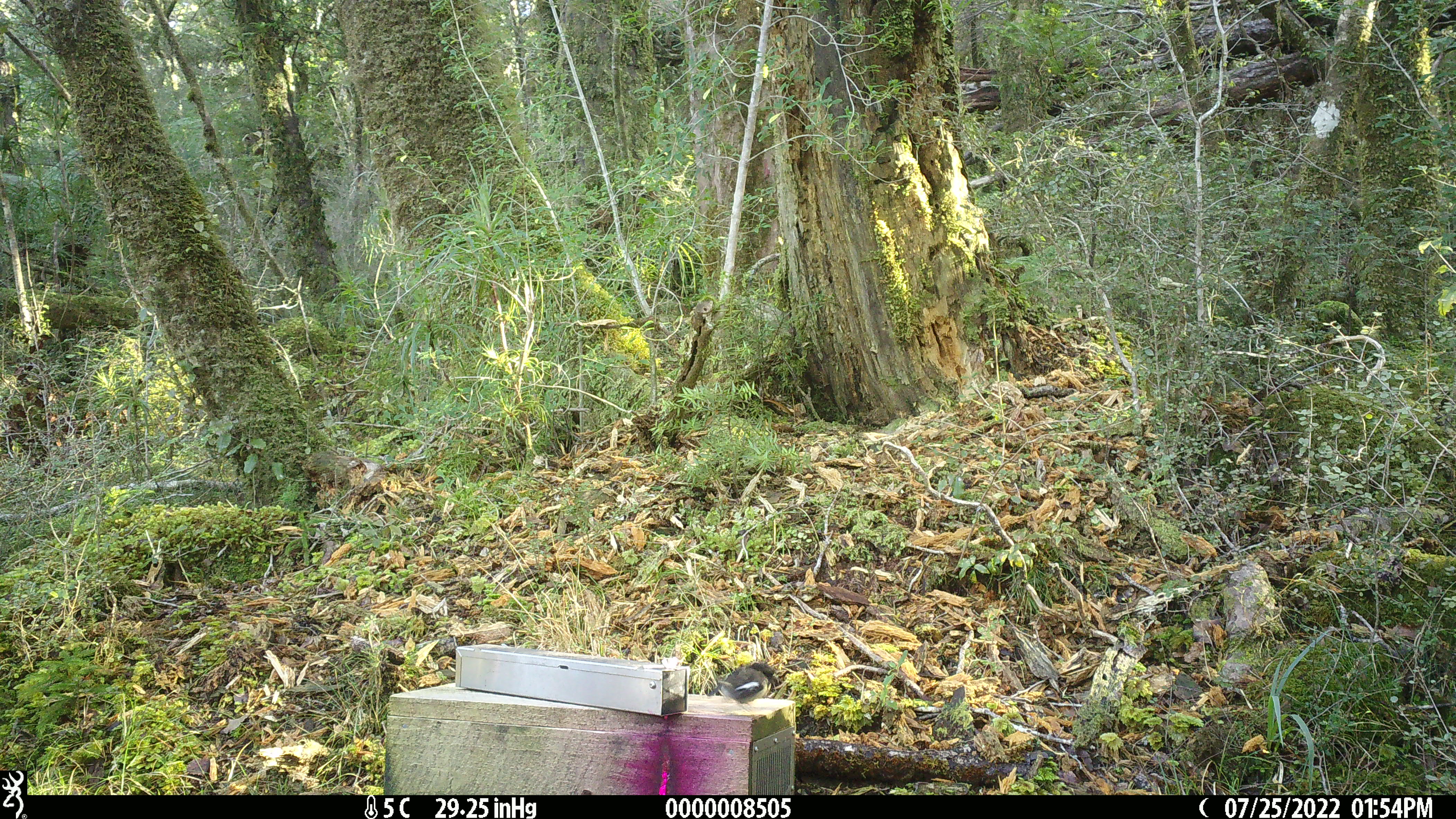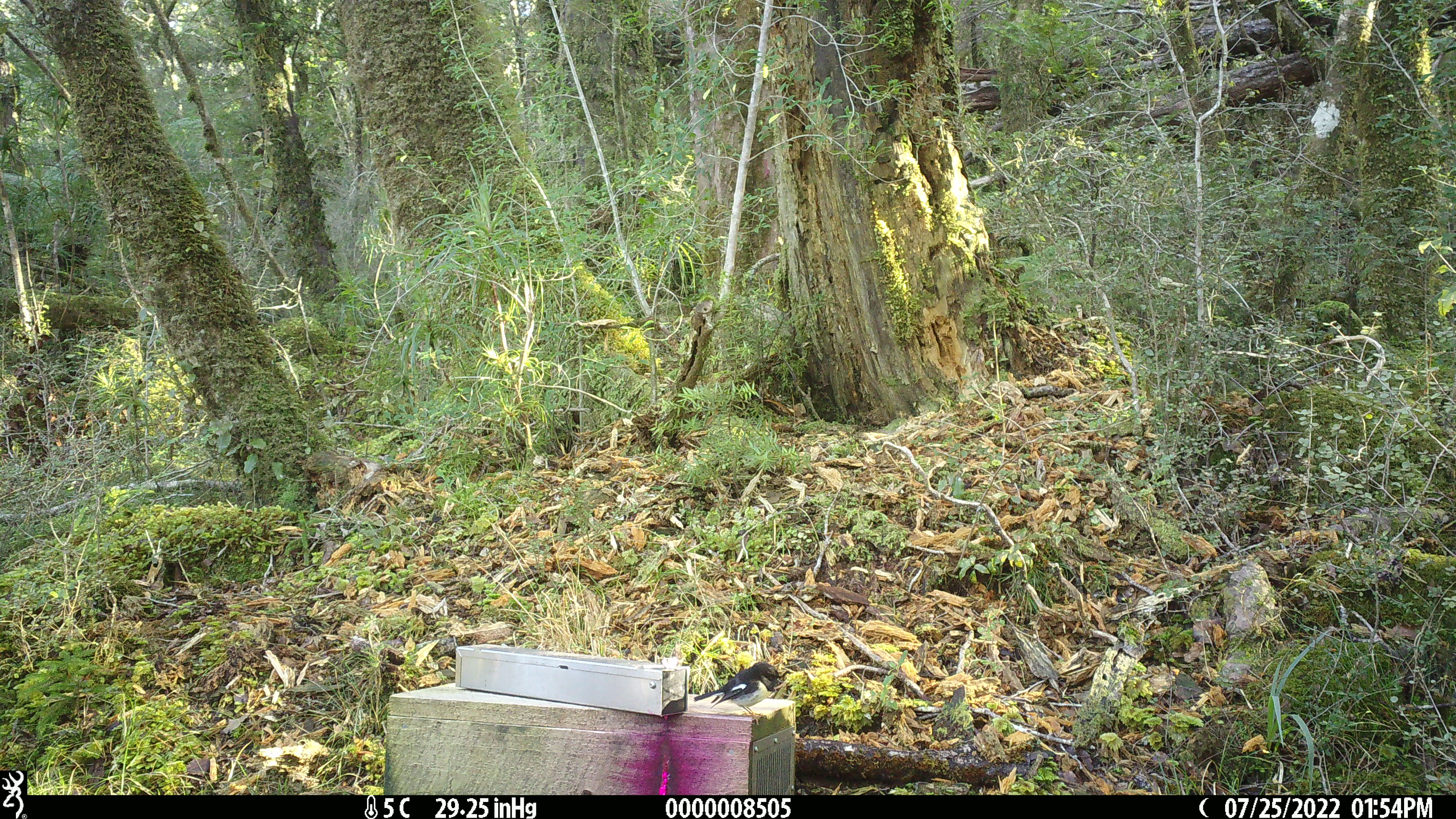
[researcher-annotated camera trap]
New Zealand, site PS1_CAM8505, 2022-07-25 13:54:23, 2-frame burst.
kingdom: Animalia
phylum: Chordata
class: Aves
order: Passeriformes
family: Petroicidae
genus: Petroica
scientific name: Petroica macrocephala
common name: tomtit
Tomtit (Petroica macrocephala).